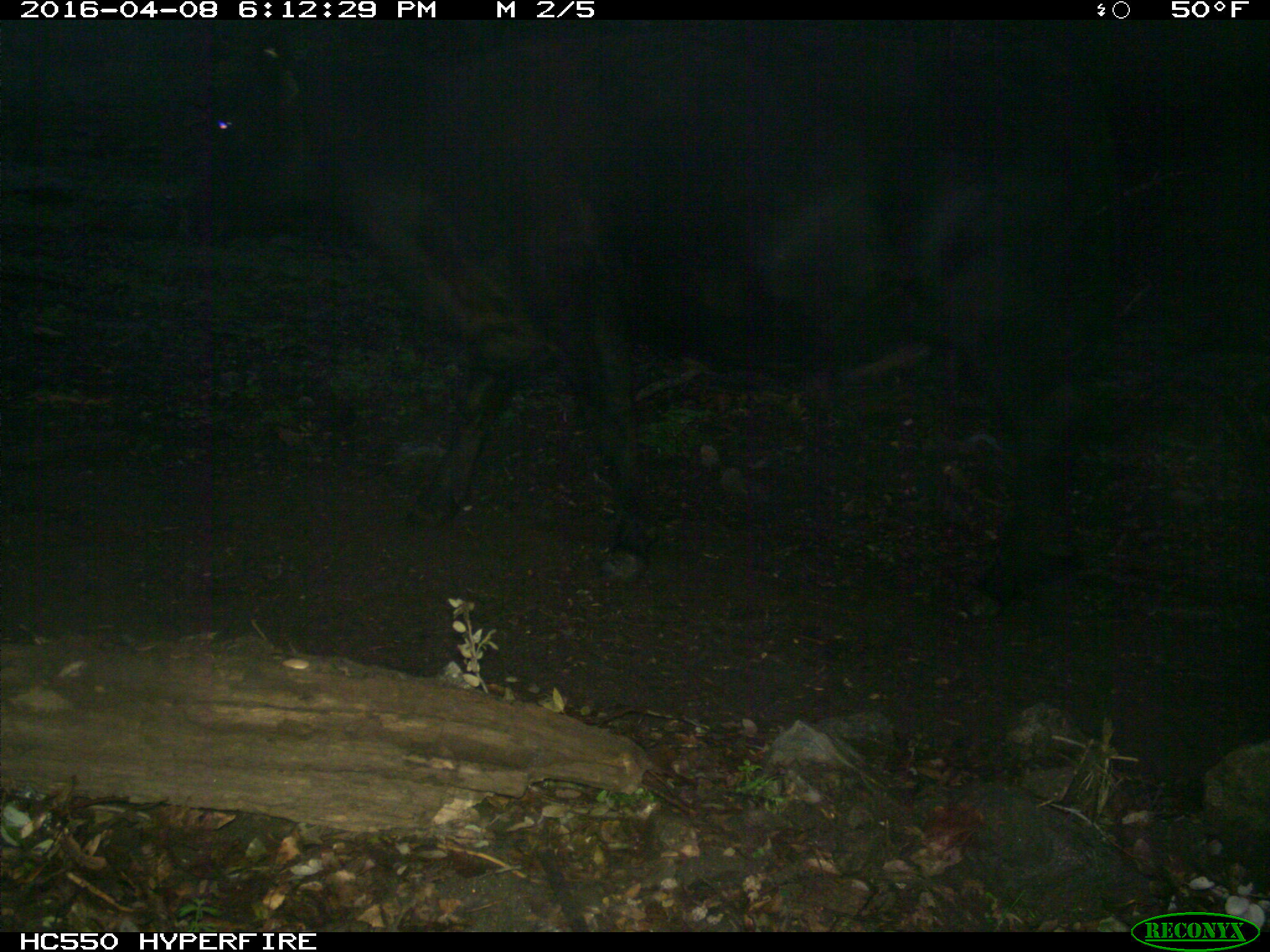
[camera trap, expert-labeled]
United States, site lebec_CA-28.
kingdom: Animalia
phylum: Chordata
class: Mammalia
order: Artiodactyla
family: Bovidae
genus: Bos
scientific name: Bos taurus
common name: domestic cow